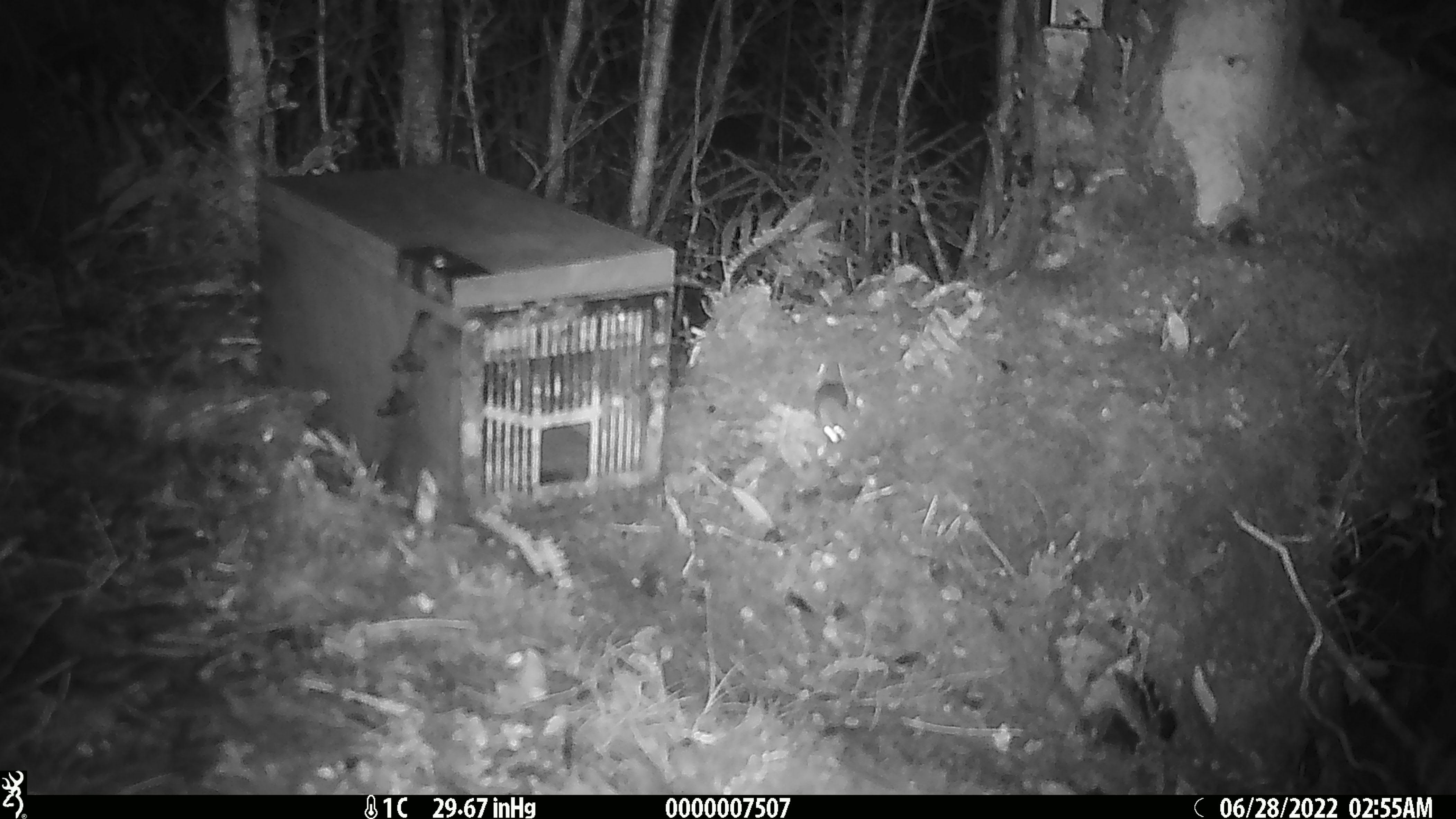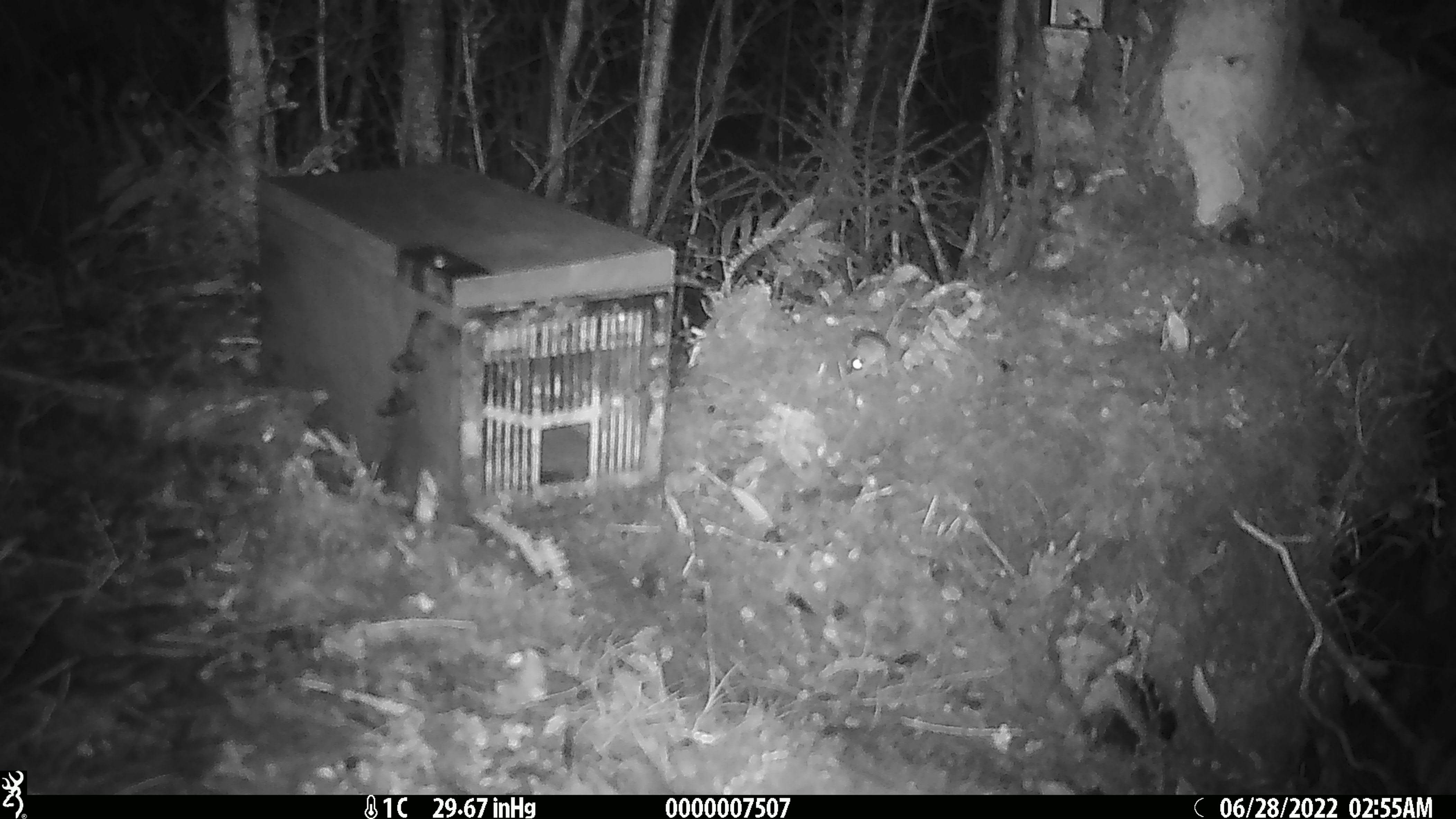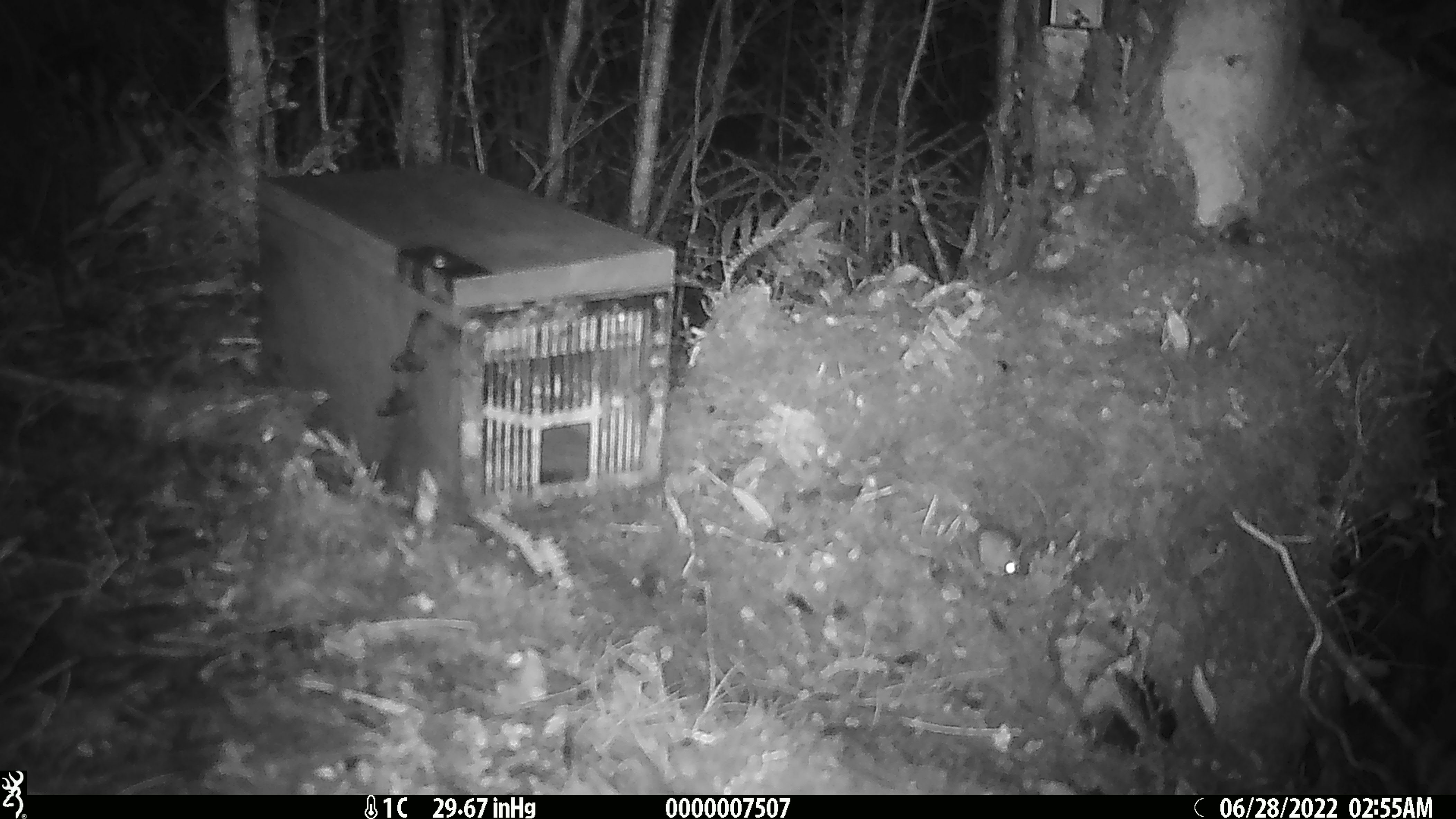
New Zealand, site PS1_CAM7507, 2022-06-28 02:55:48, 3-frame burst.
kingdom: Animalia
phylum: Chordata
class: Mammalia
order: Rodentia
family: Muridae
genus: Mus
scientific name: Mus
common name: mouse